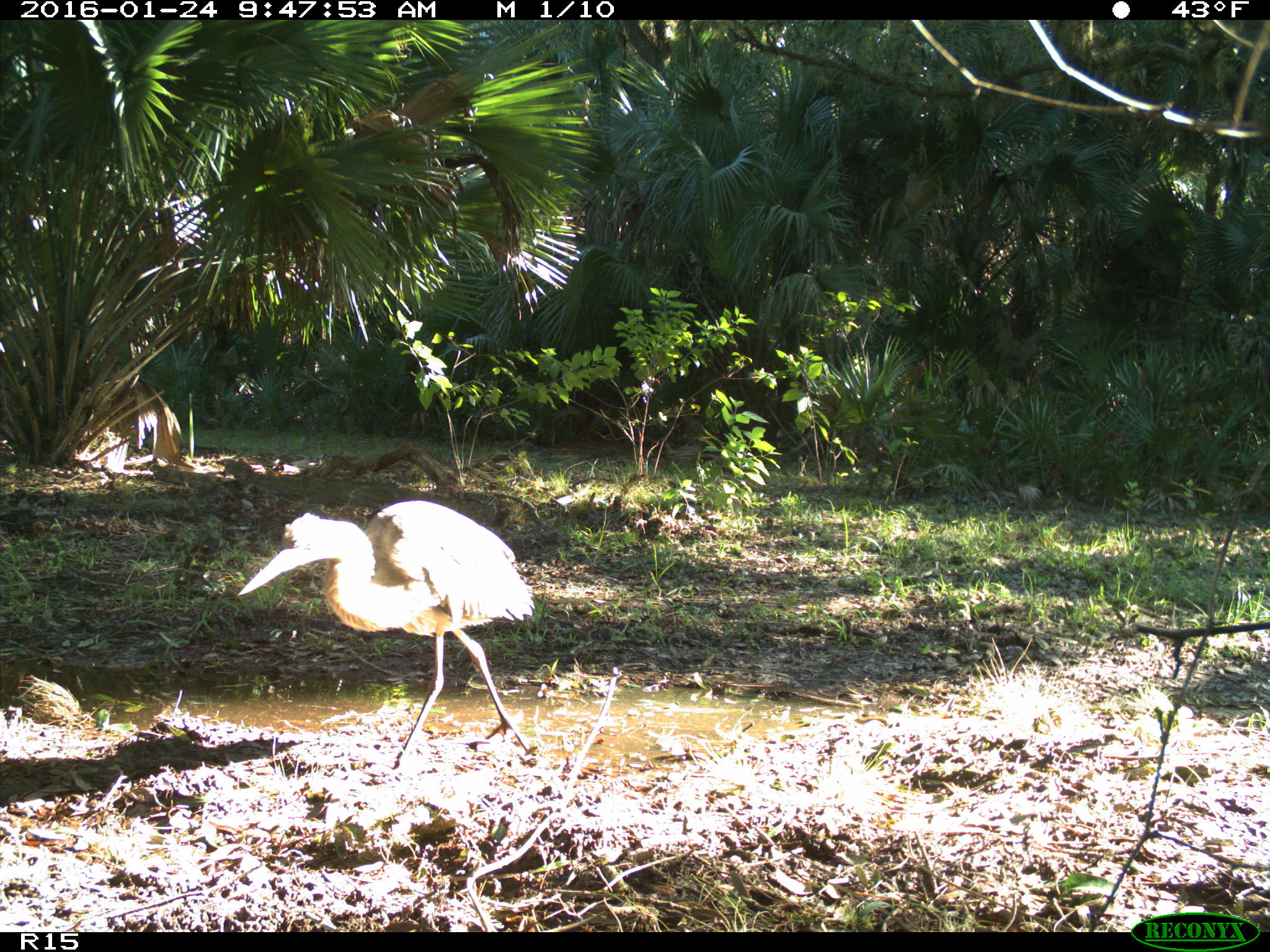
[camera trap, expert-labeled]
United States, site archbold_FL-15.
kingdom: Animalia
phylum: Chordata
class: Aves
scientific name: Aves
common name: birds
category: unidentified bird